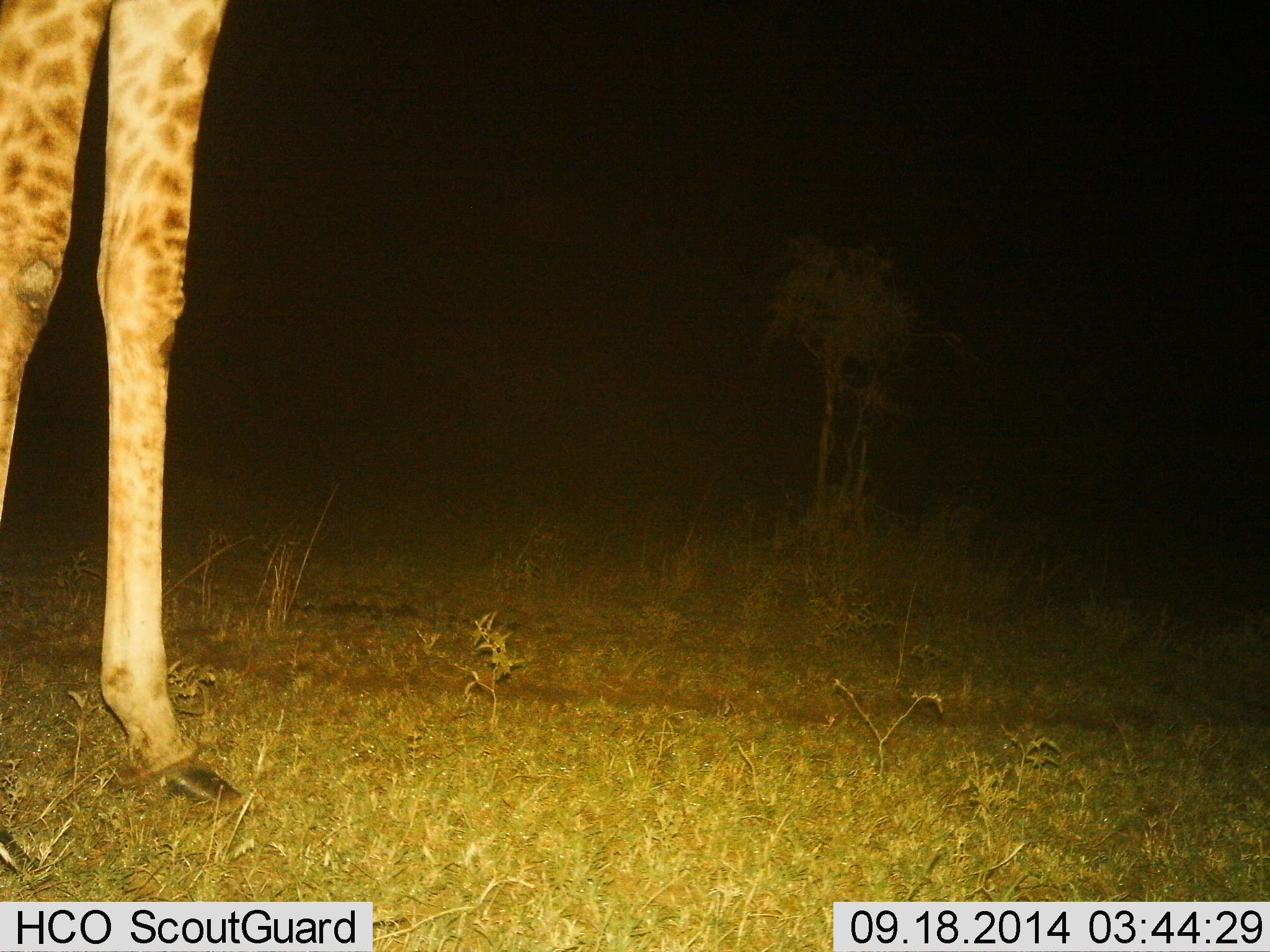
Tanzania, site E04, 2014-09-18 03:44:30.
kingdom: Animalia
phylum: Chordata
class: Mammalia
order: Artiodactyla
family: Giraffidae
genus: Giraffa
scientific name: Giraffa camelopardalis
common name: giraffe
Giraffe (Giraffa camelopardalis), count 1. Behavior (volunteer vote fractions): standing 100%, resting 0%, moving 0%, interacting 0%. Young present (vote fraction): 0%. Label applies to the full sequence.